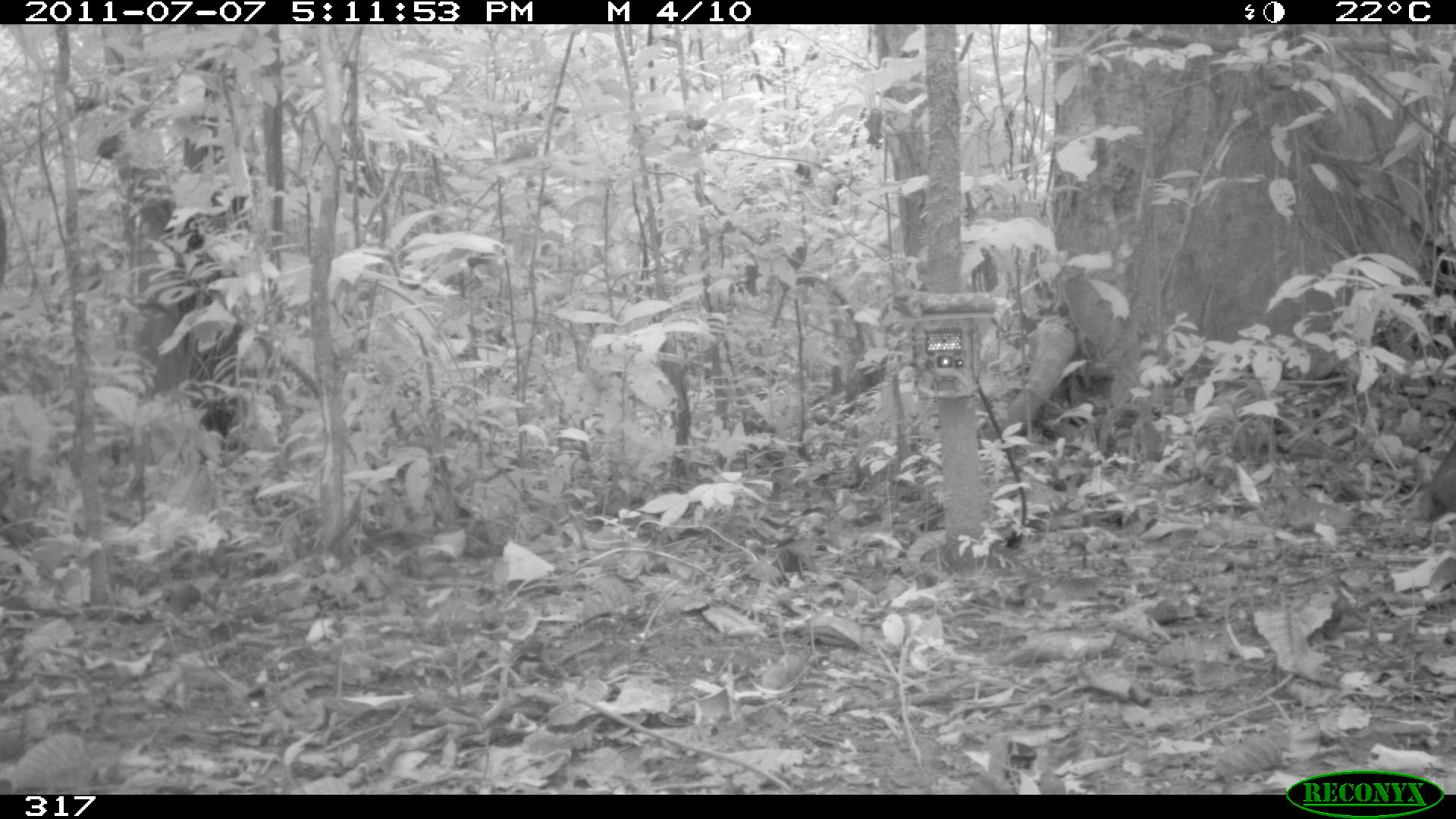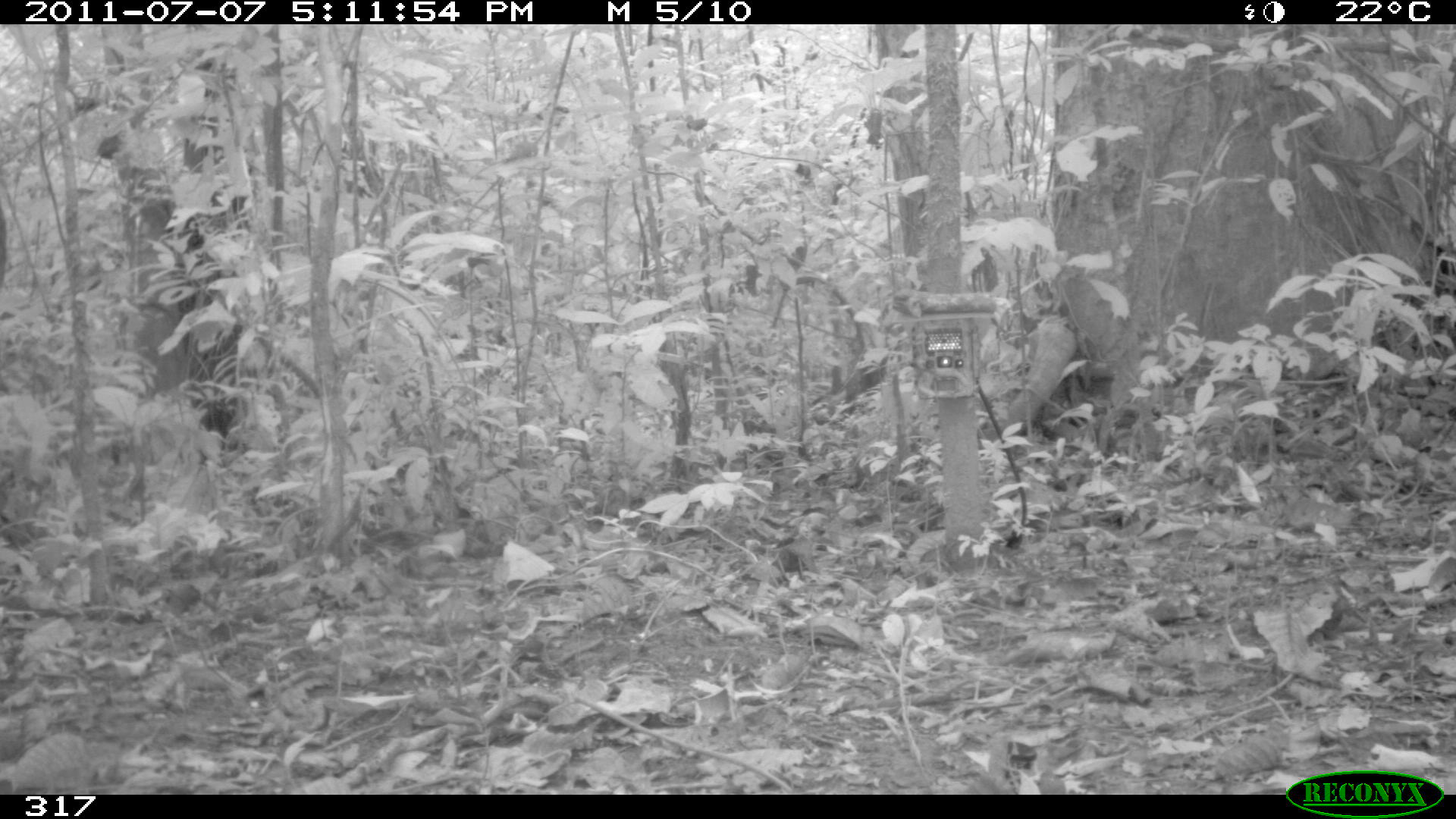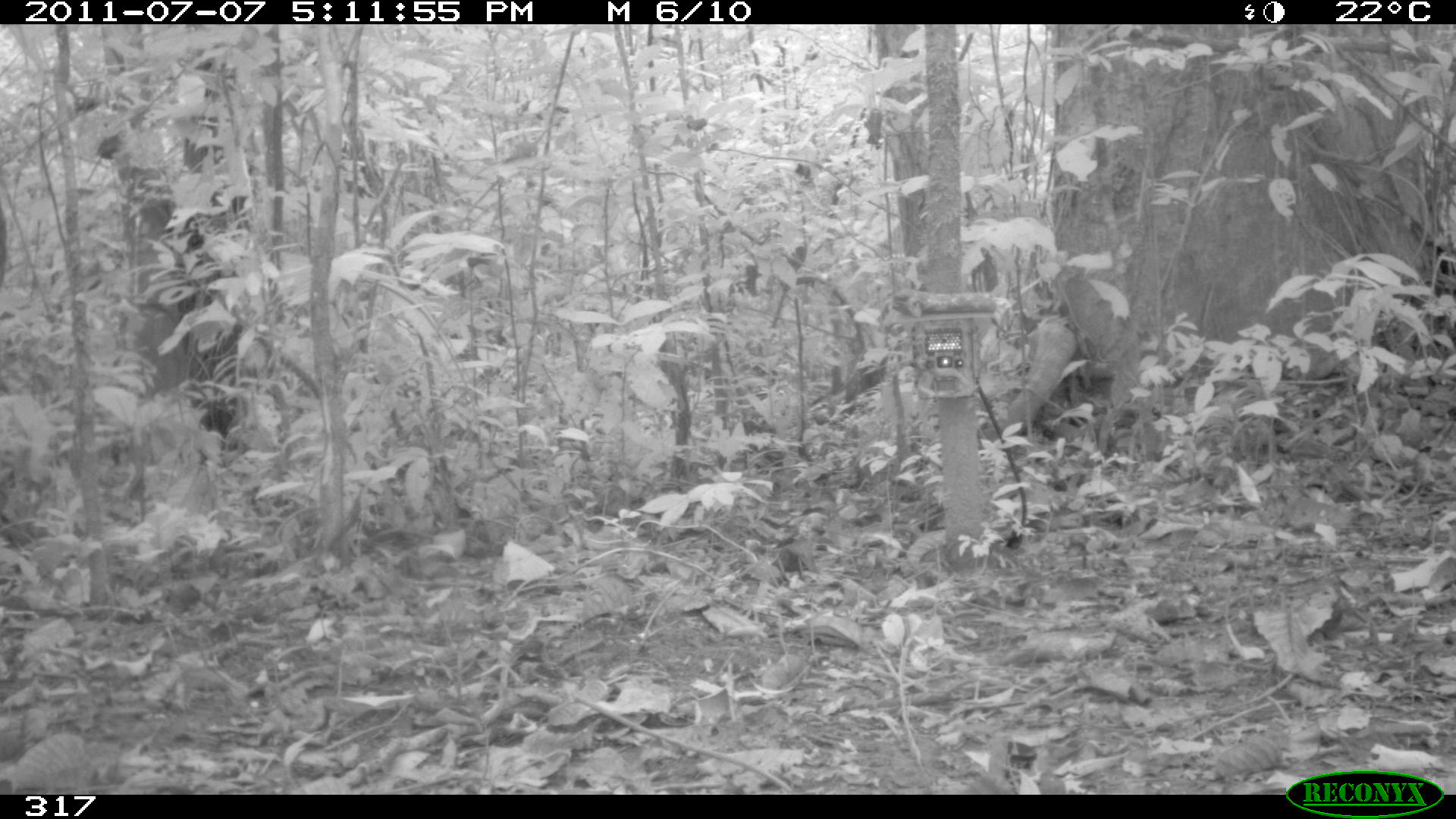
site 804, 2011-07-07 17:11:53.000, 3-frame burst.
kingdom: Animalia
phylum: Chordata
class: Mammalia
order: Artiodactyla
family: Tayassuidae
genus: Pecari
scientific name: Pecari tajacu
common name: collared peccary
Pecari tajacu (collared peccary).